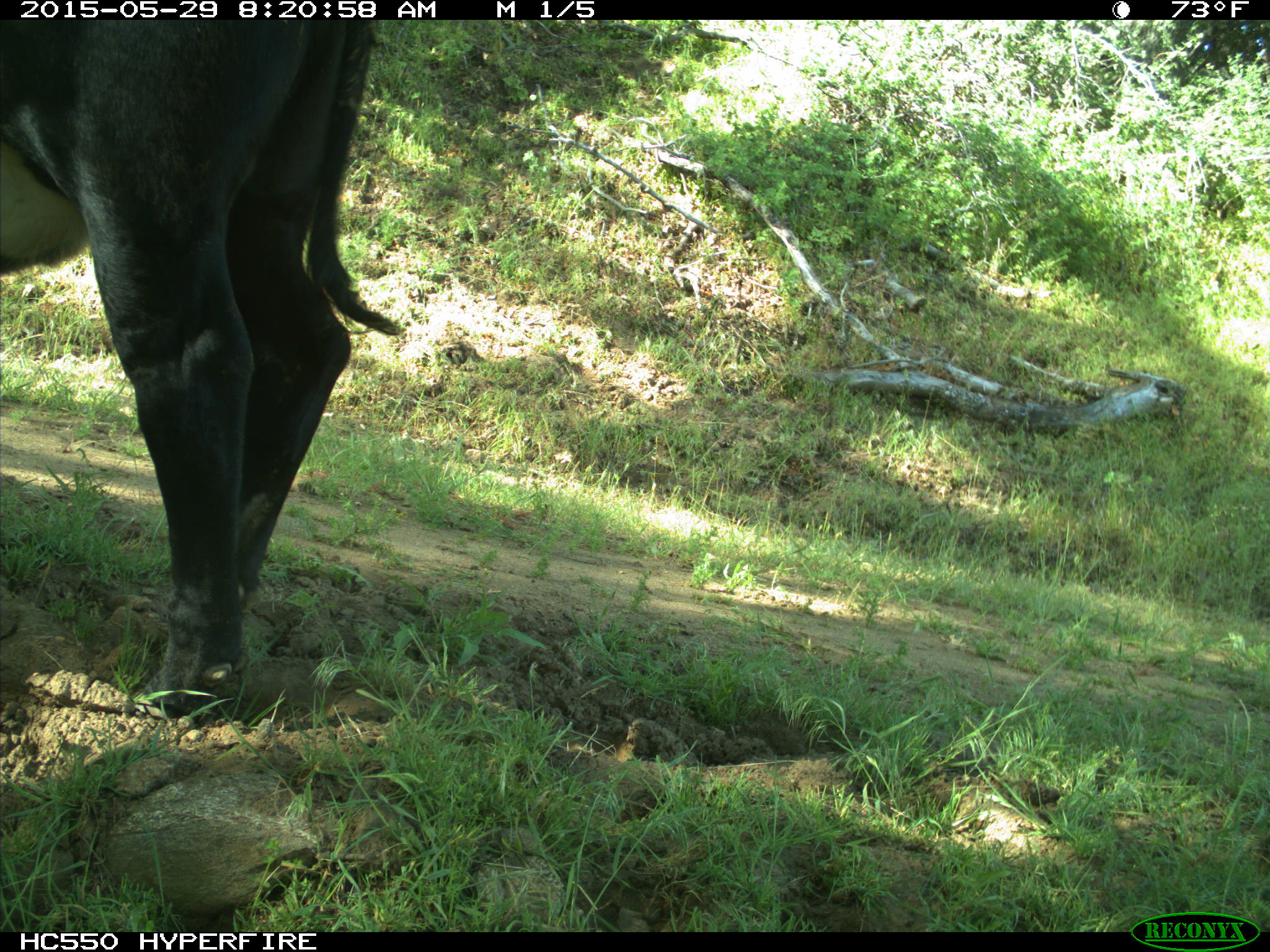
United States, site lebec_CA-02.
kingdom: Animalia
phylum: Chordata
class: Mammalia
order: Artiodactyla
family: Bovidae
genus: Bos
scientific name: Bos taurus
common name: domestic cow